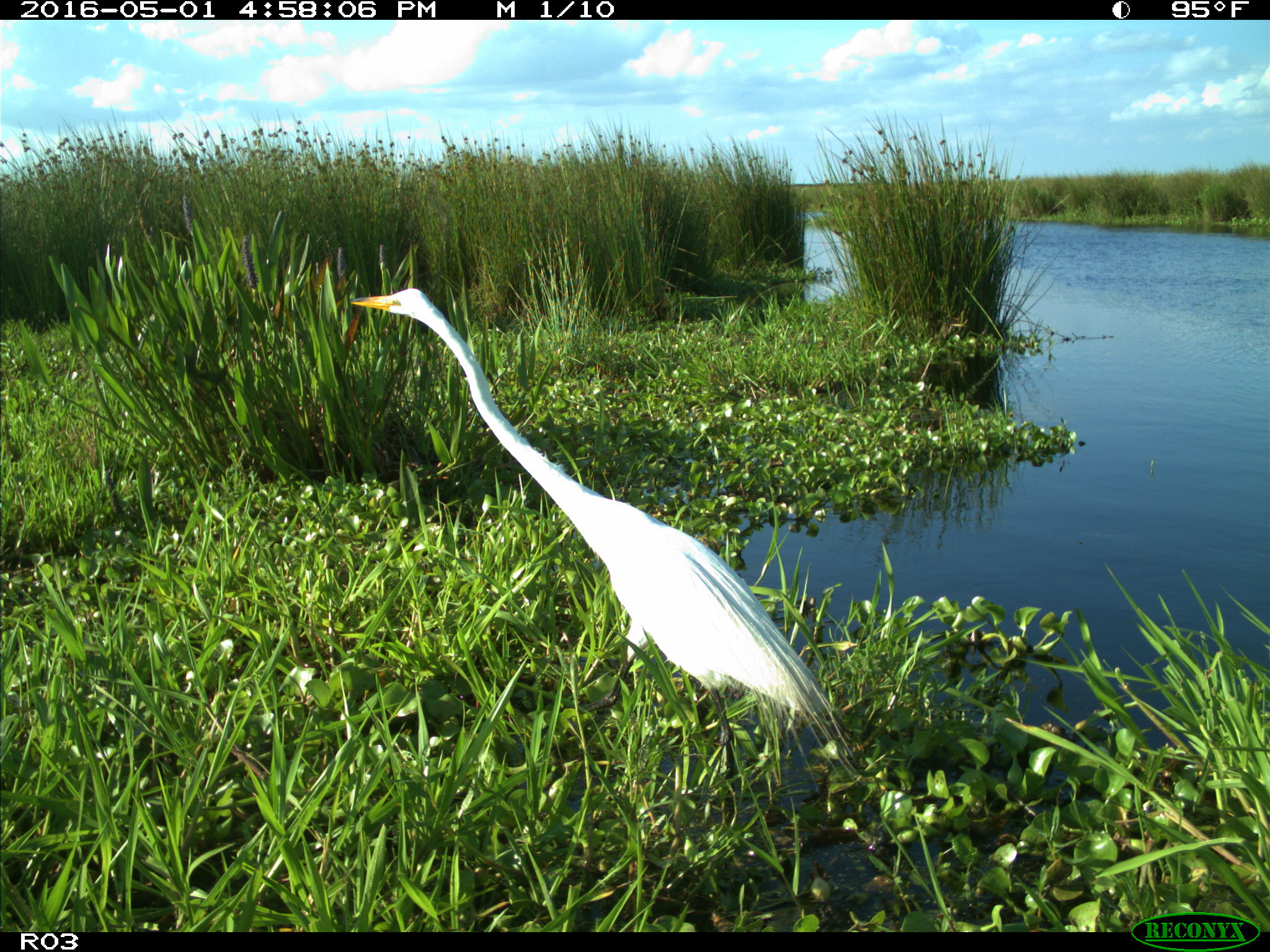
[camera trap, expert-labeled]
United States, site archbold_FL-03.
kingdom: Animalia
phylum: Chordata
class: Aves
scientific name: Aves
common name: birds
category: unidentified bird